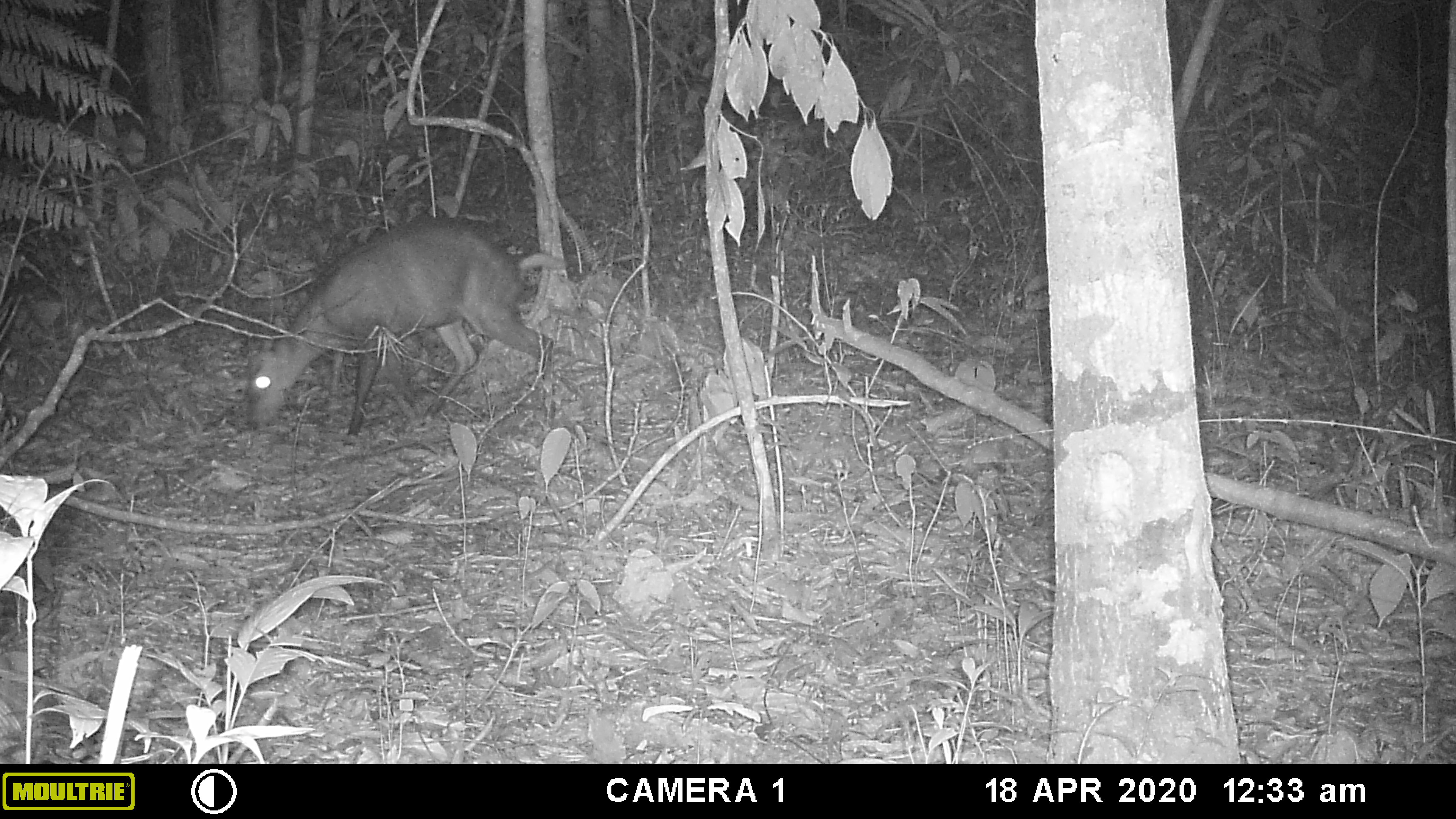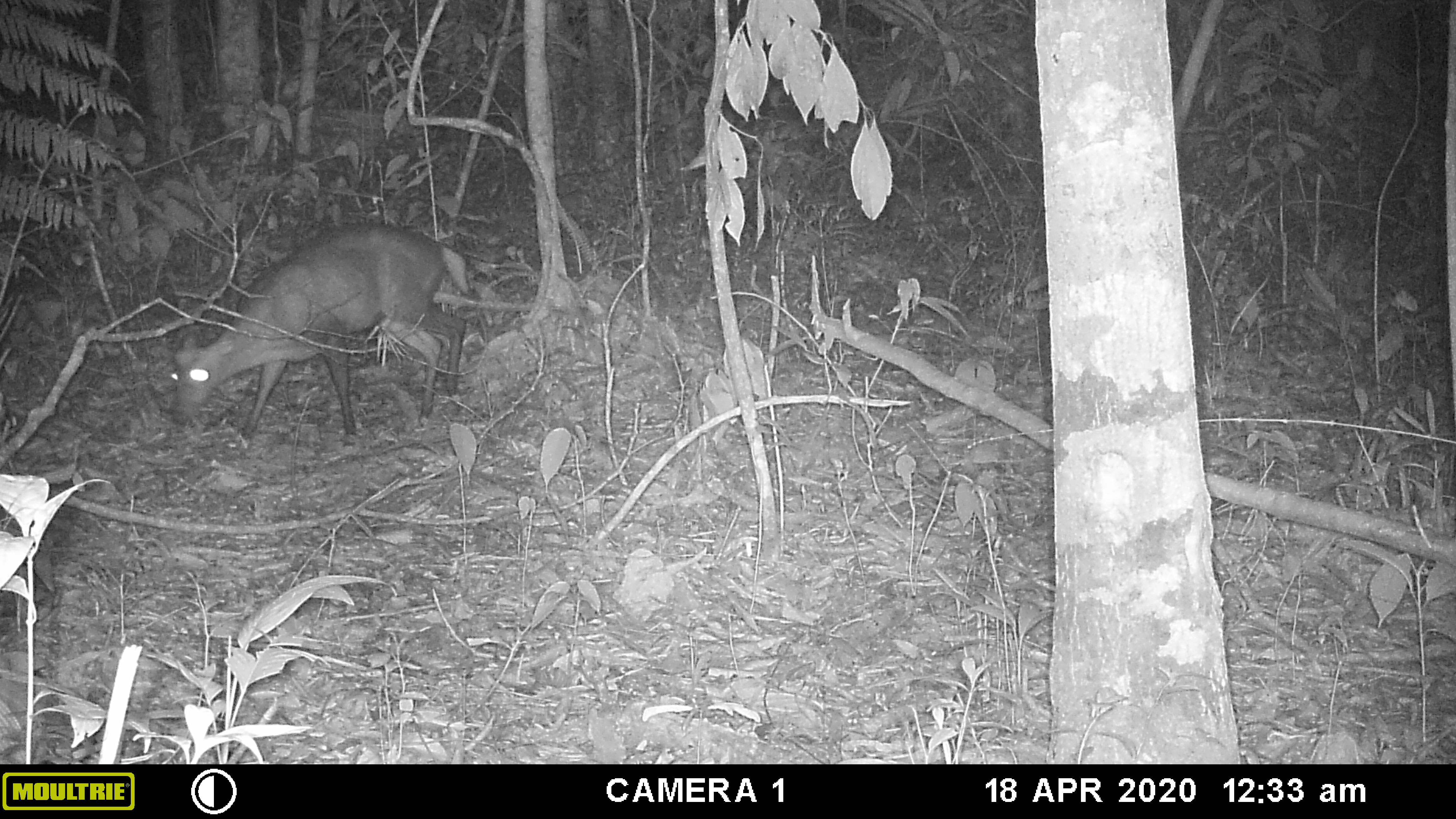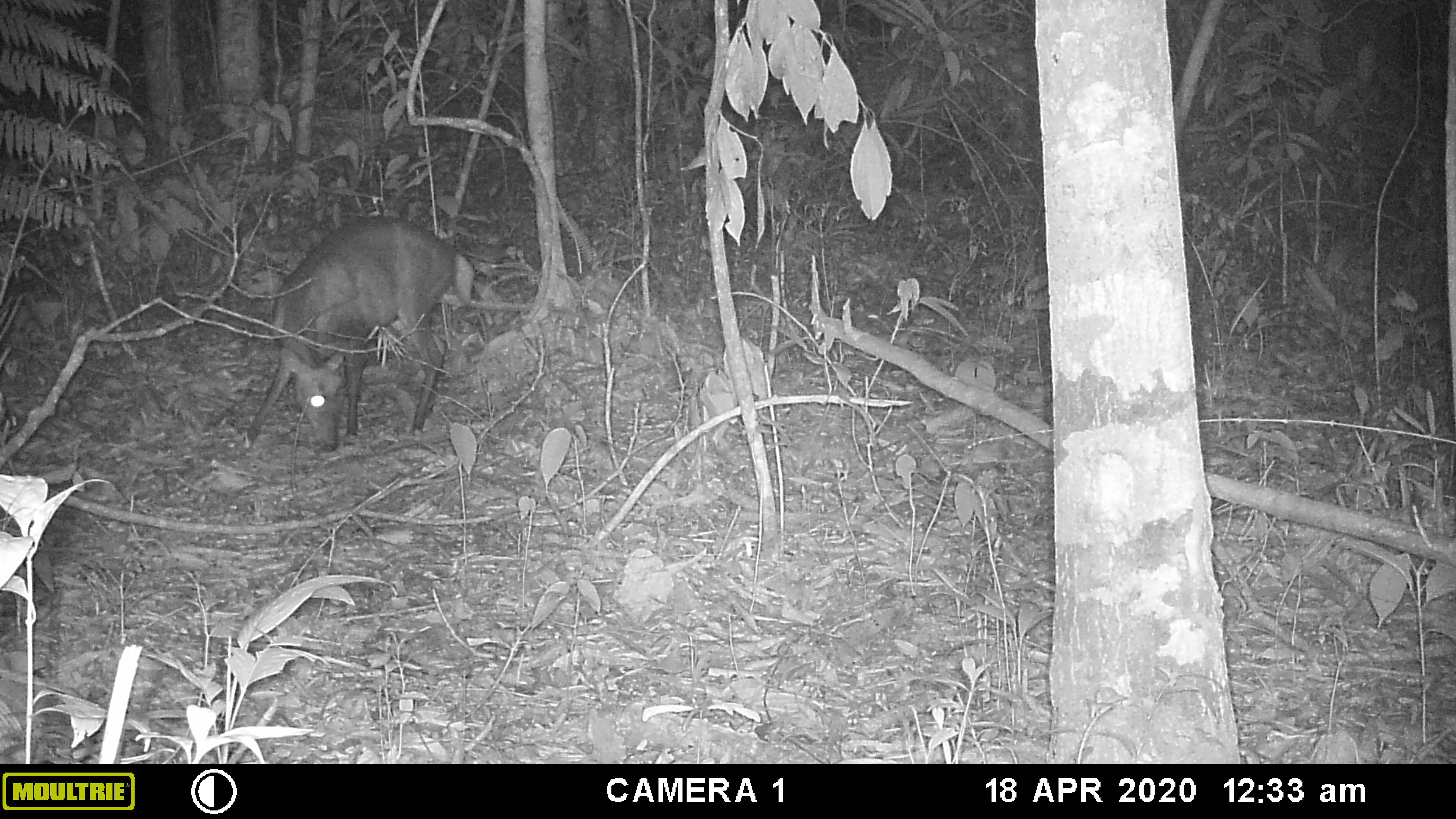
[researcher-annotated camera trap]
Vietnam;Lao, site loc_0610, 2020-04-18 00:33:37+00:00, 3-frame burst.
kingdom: Animalia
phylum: Chordata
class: Mammalia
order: Artiodactyla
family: Cervidae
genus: Muntiacus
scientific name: Muntiacus rooseveltorum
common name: roosevelt's muntjac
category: roosevelts muntjac group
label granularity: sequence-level